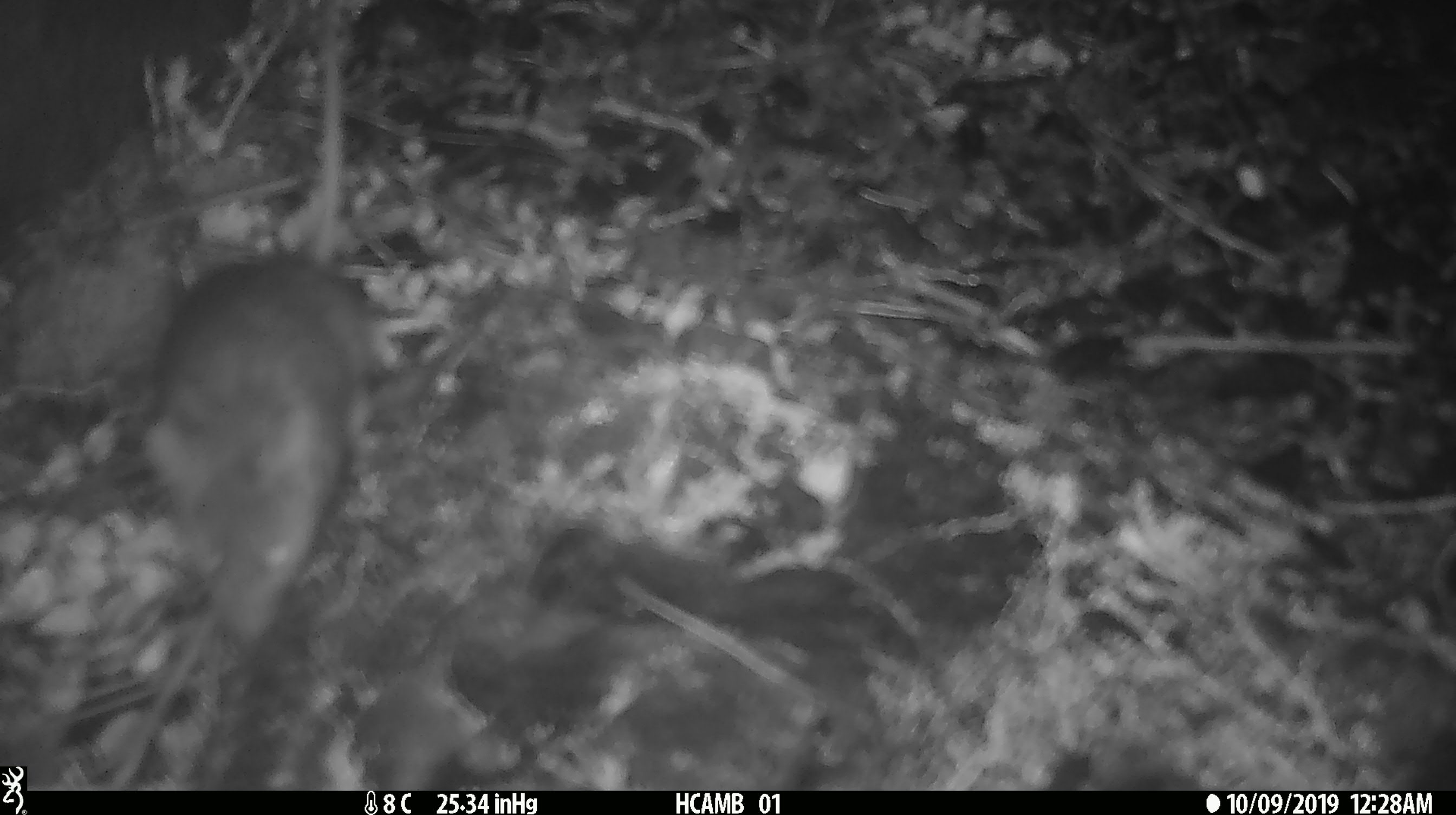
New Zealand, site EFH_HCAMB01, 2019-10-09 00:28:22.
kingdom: Animalia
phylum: Chordata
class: Mammalia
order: Rodentia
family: Muridae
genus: Mus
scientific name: Mus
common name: mouse